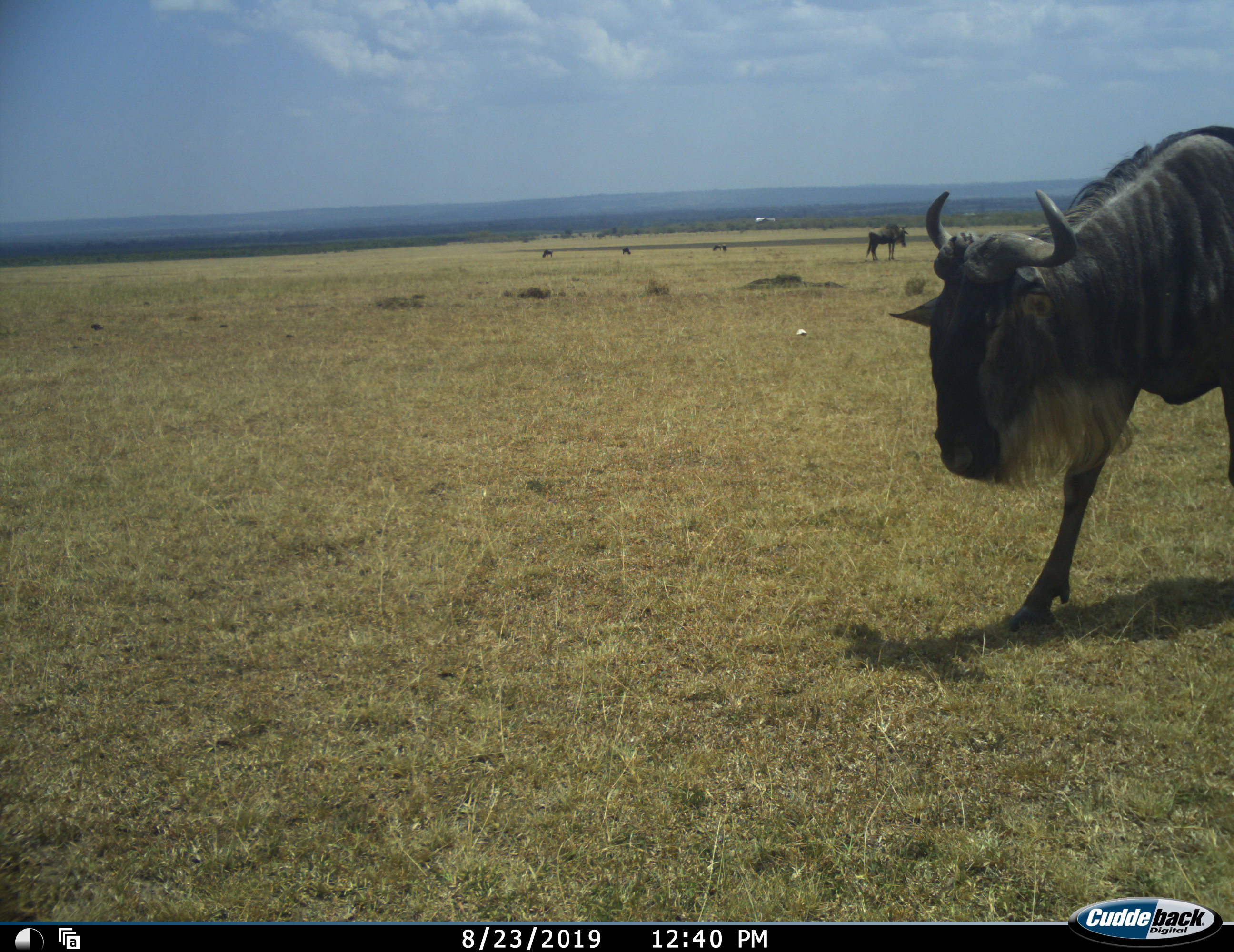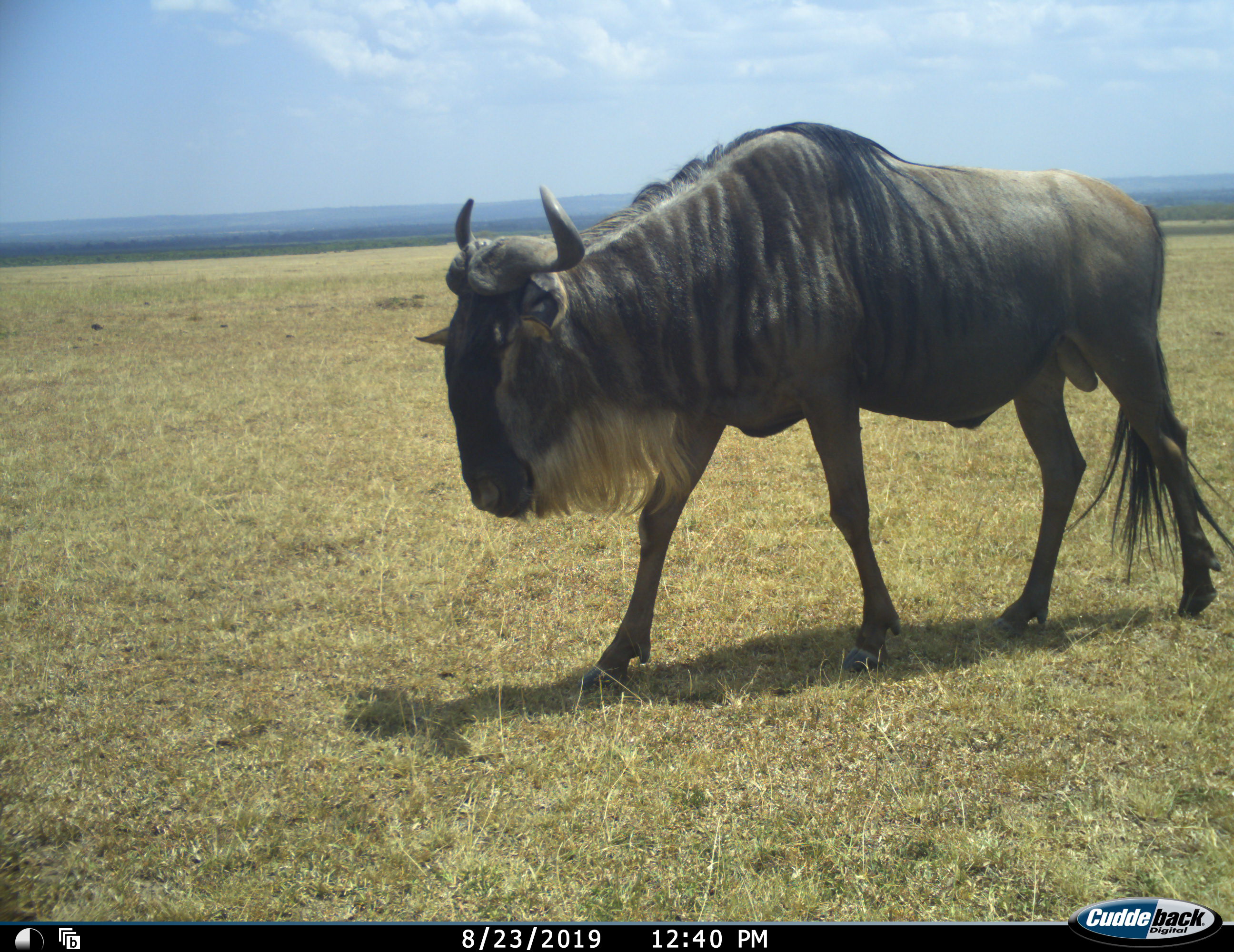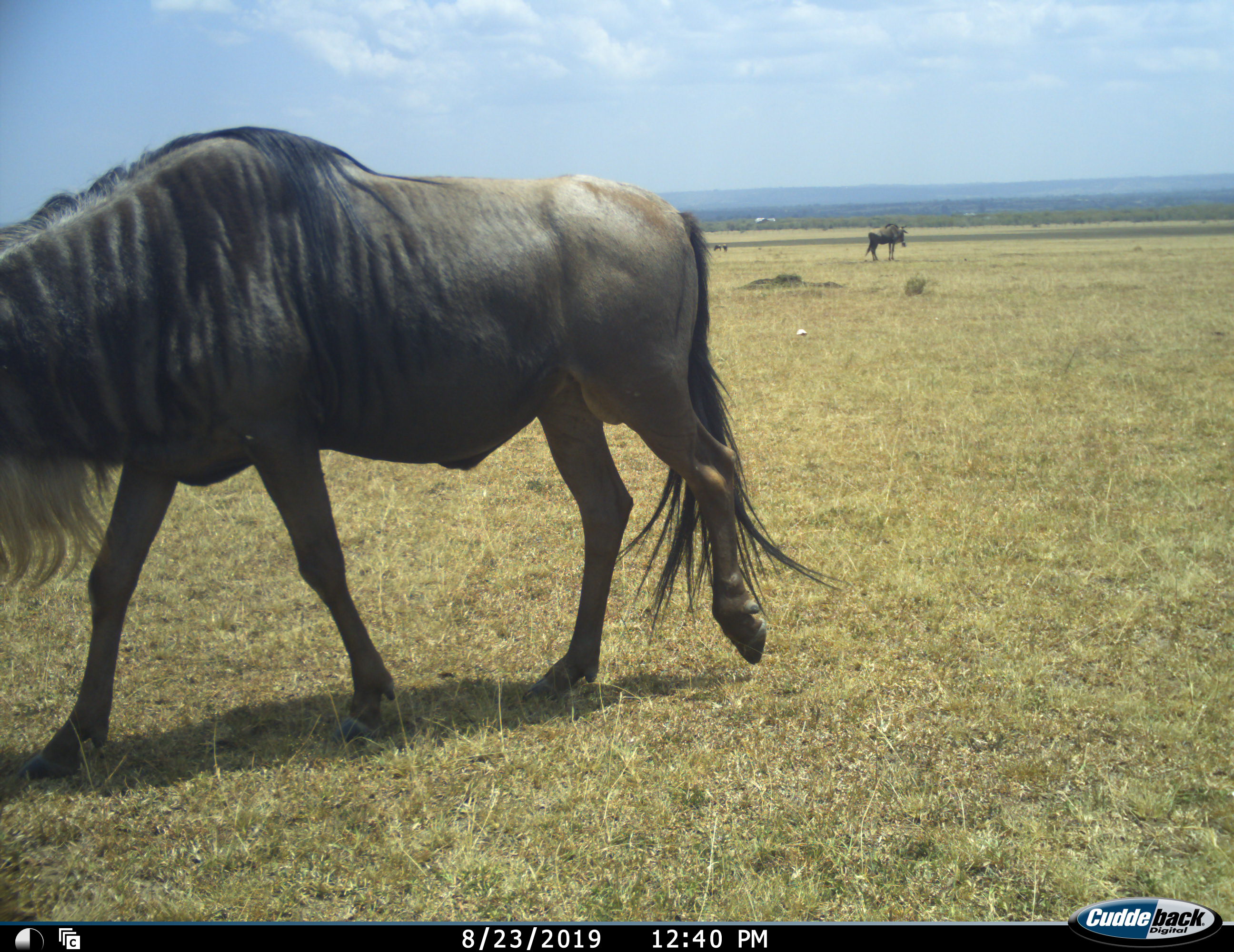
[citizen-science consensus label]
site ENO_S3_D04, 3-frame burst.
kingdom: Animalia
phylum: Chordata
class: Mammalia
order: Artiodactyla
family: Bovidae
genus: Connochaetes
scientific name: Connochaetes taurinus taurinus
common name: blue wildebeest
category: wildebeestblue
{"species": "wildebeestblue (blue wildebeest) (Connochaetes taurinus taurinus)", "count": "5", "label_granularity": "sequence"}